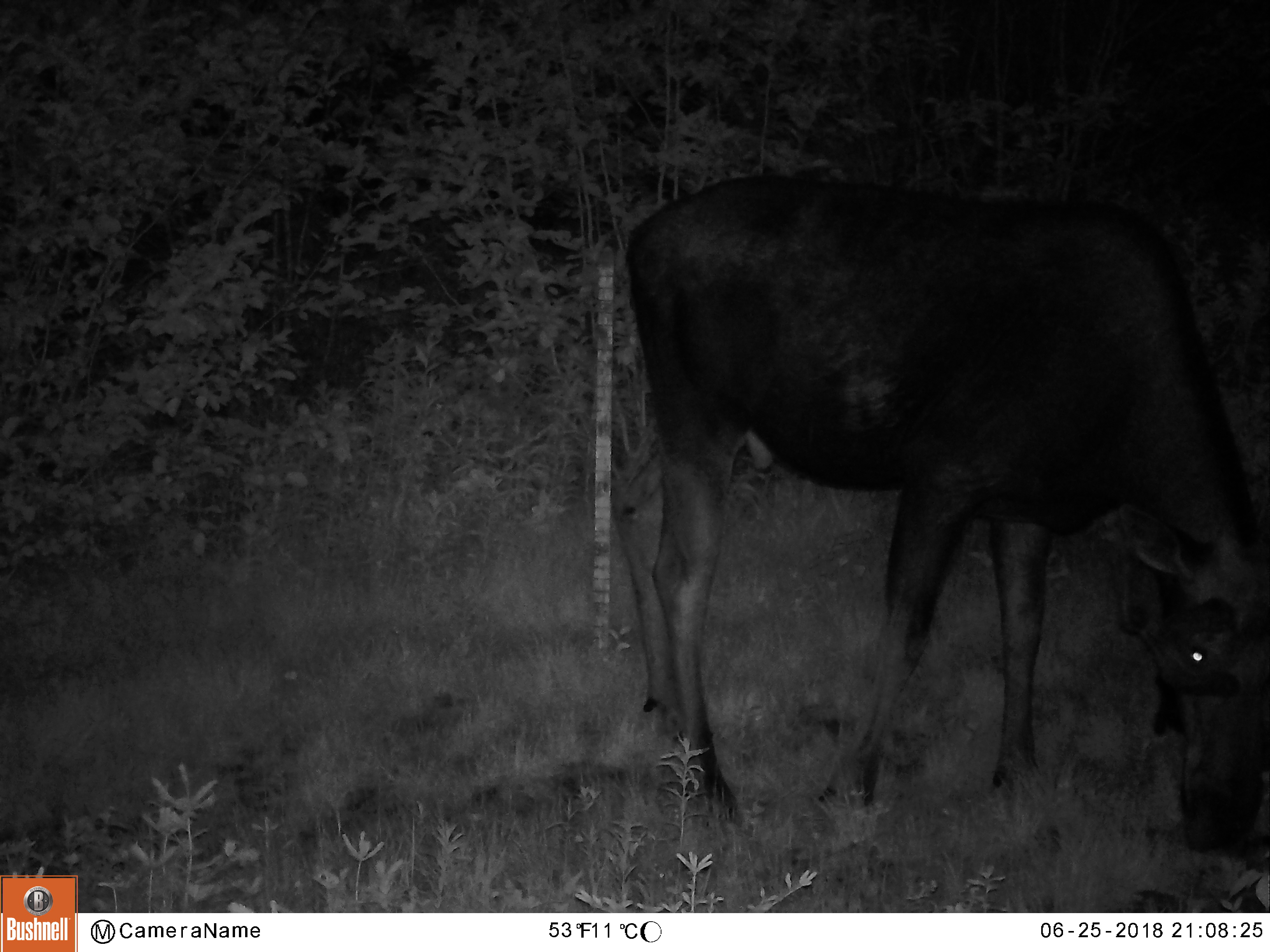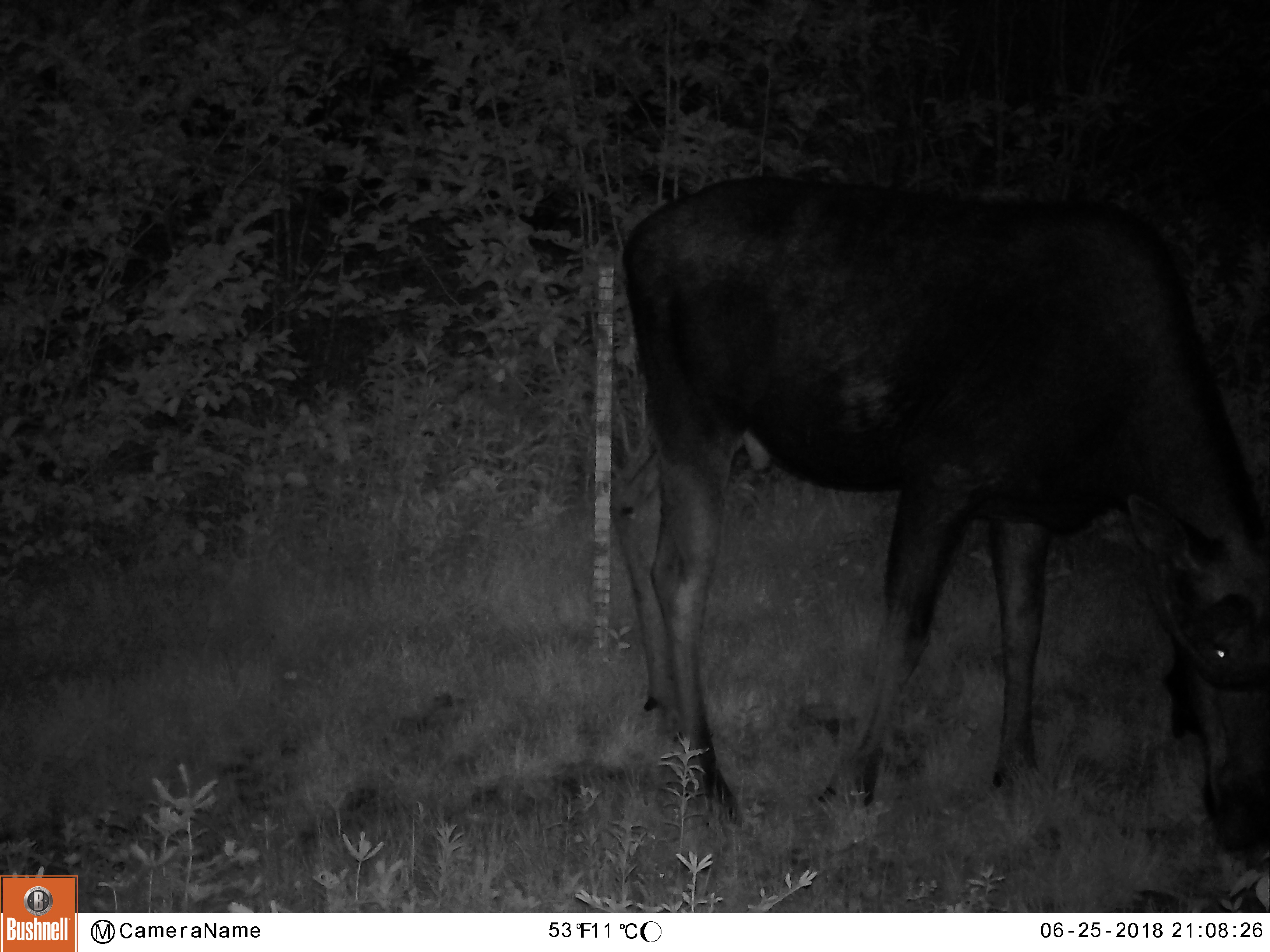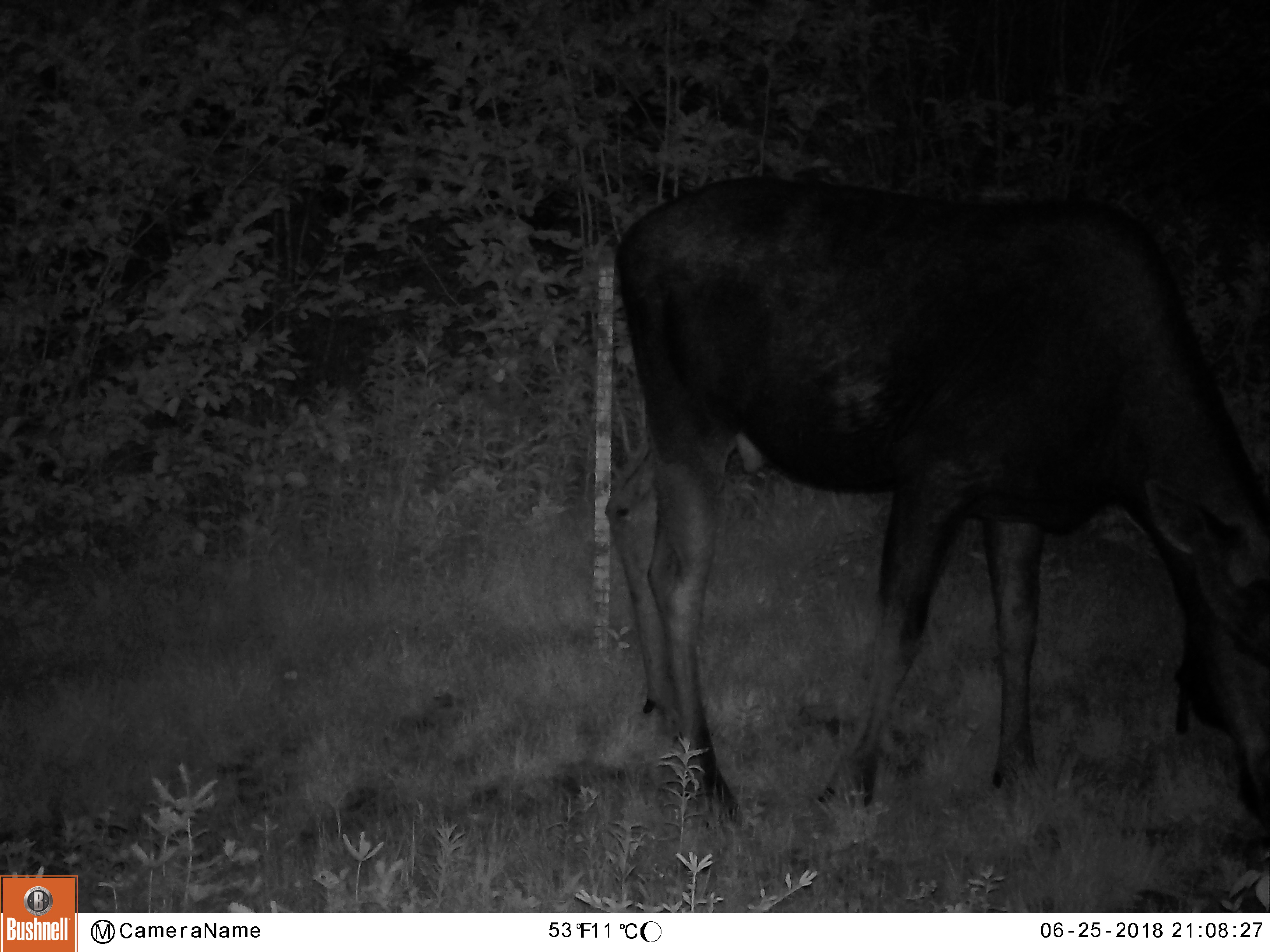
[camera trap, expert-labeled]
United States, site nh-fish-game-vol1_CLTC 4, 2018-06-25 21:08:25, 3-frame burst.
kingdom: Animalia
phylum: Chordata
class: Mammalia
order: Artiodactyla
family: Cervidae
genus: Alces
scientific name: Alces alces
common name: moose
Moose (Alces alces).